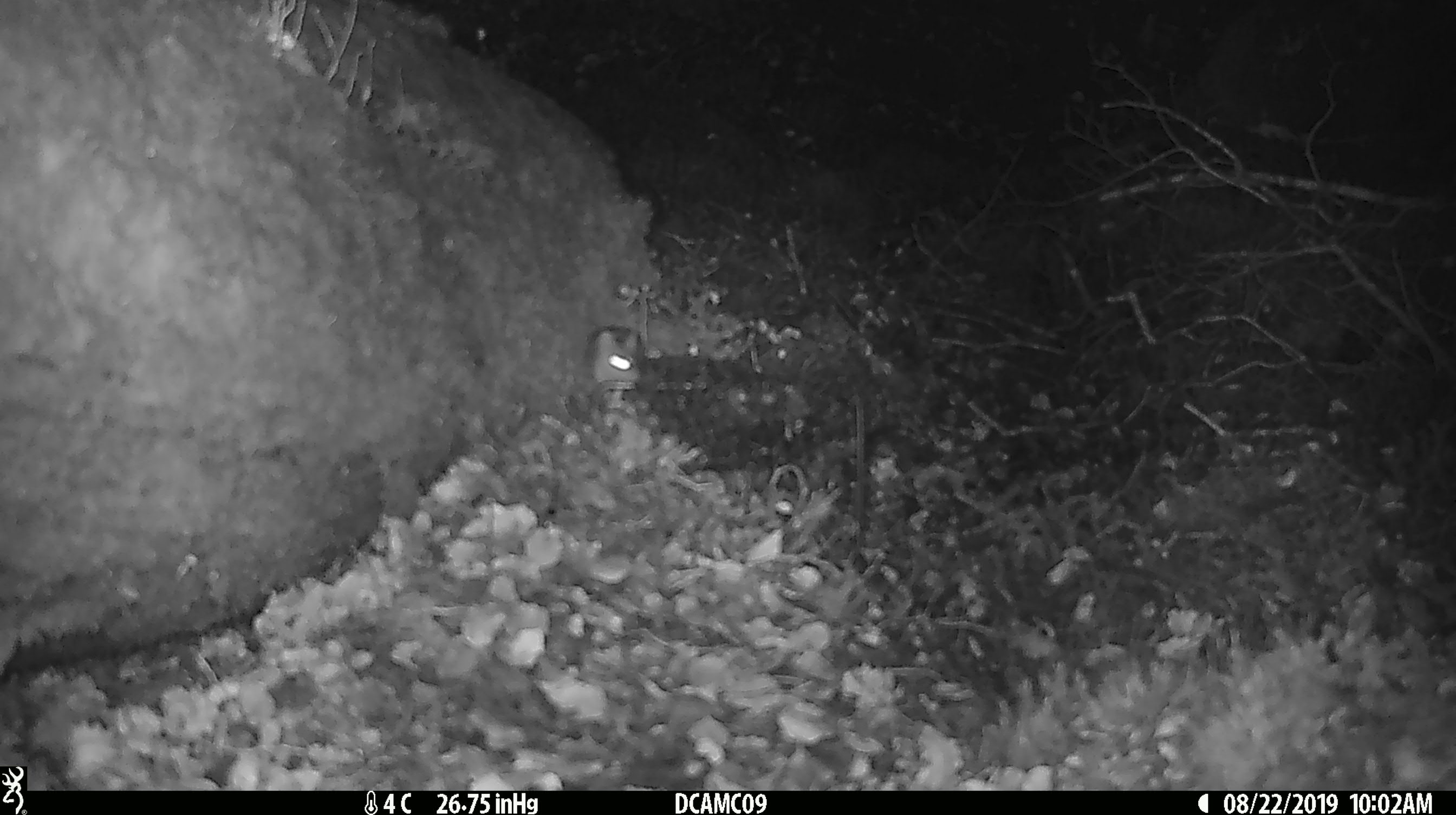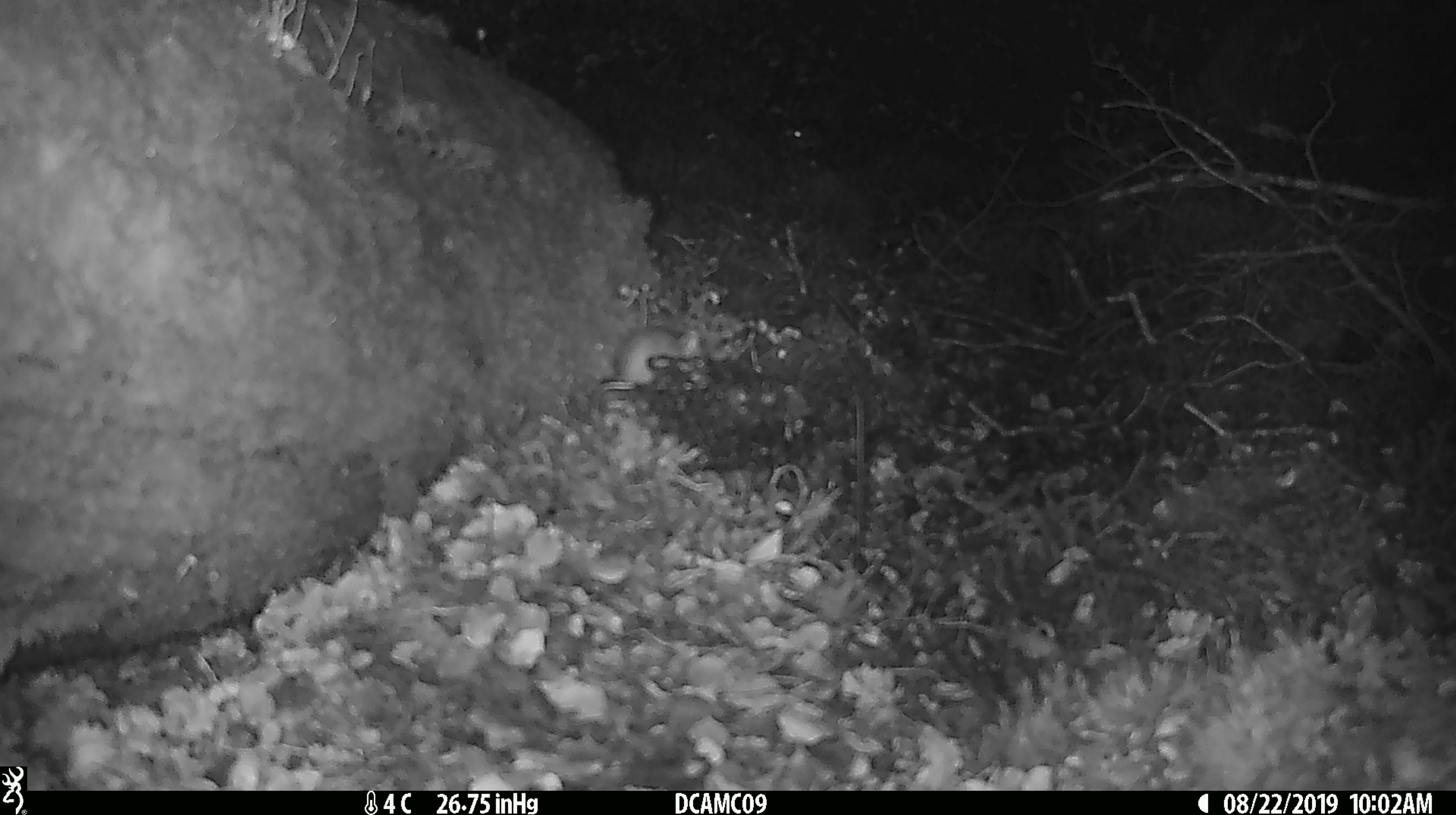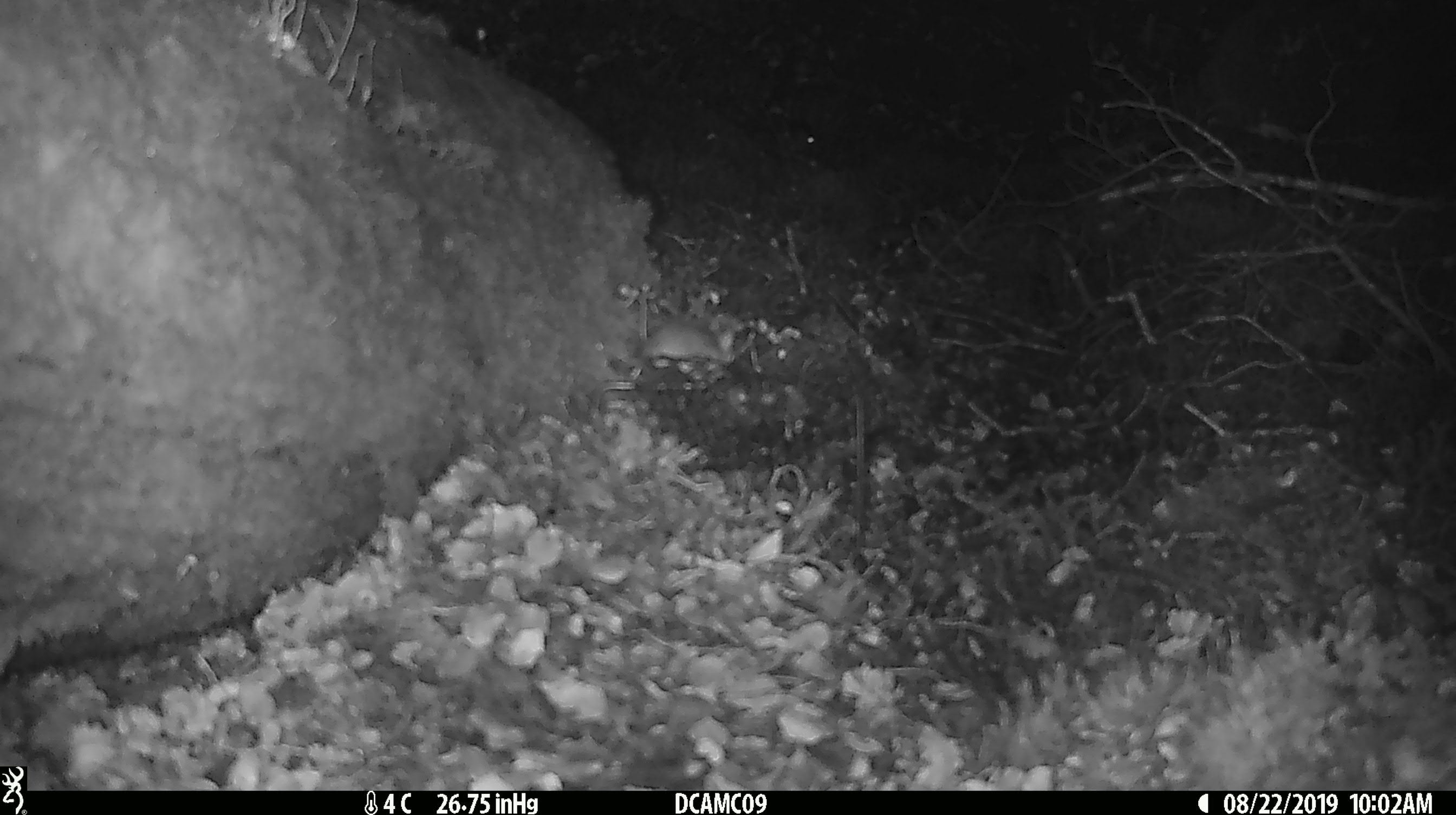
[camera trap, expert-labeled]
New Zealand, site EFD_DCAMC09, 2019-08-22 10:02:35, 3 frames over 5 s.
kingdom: Animalia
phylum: Chordata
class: Mammalia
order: Rodentia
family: Muridae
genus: Mus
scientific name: Mus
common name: mouse